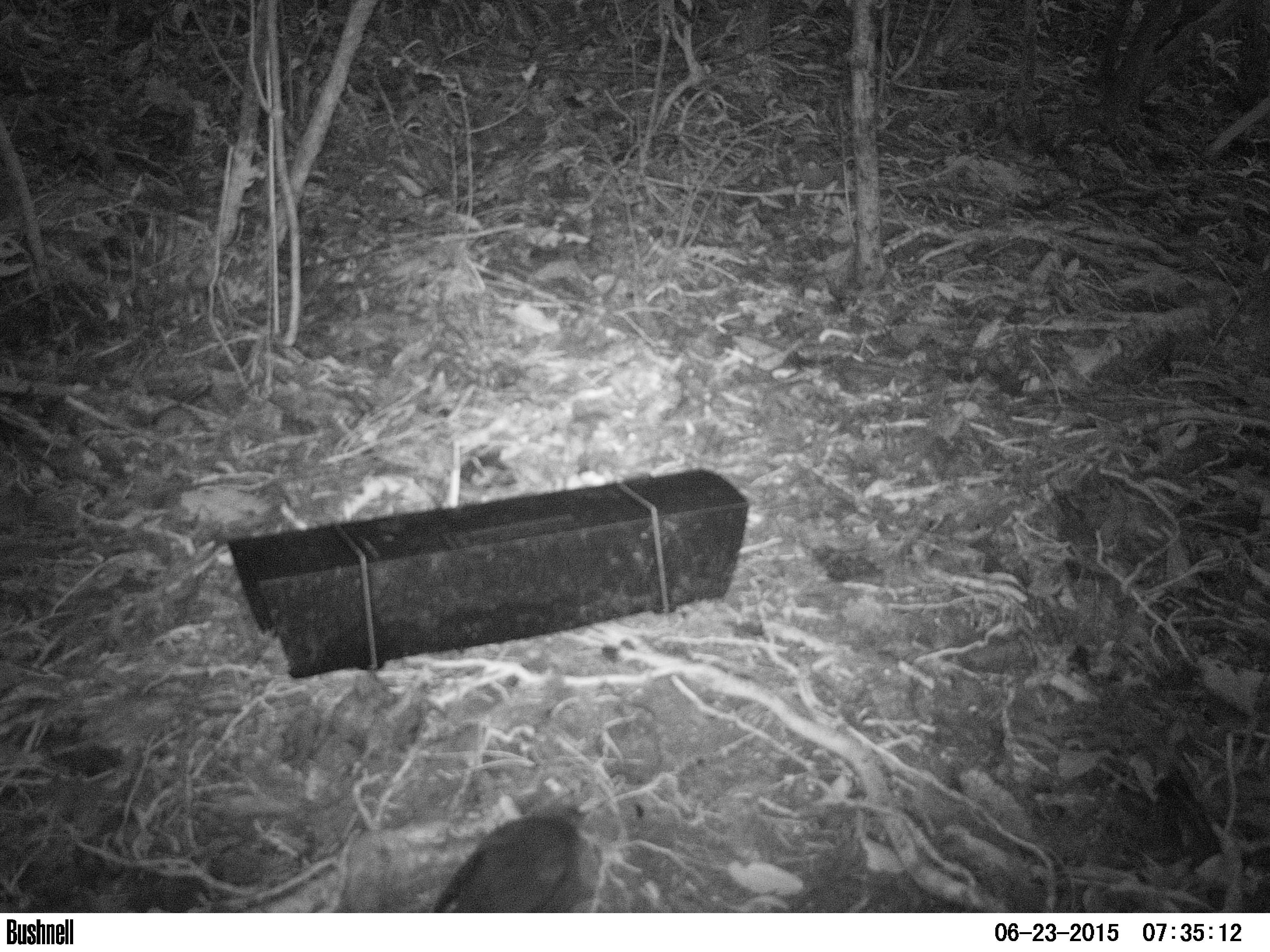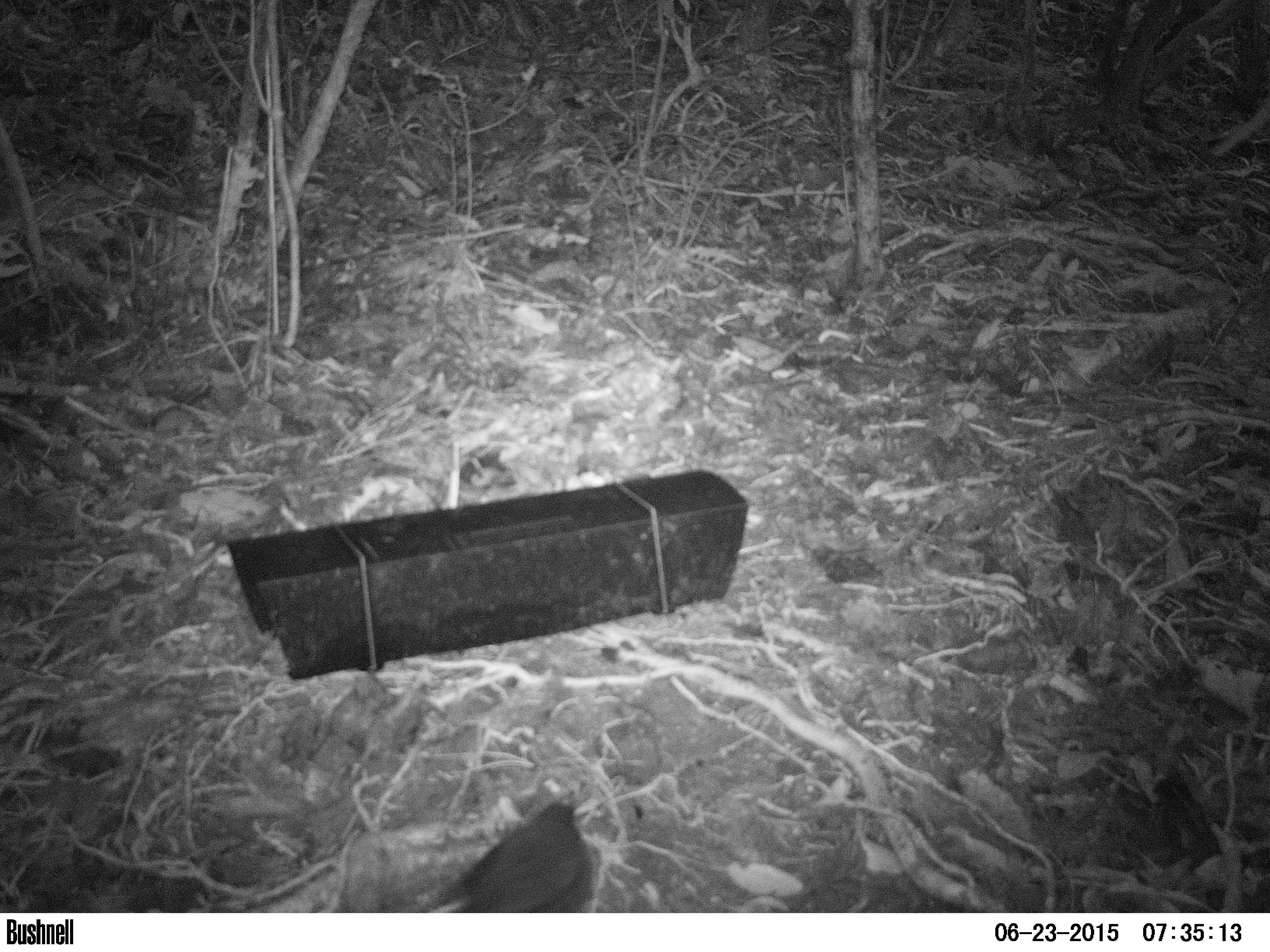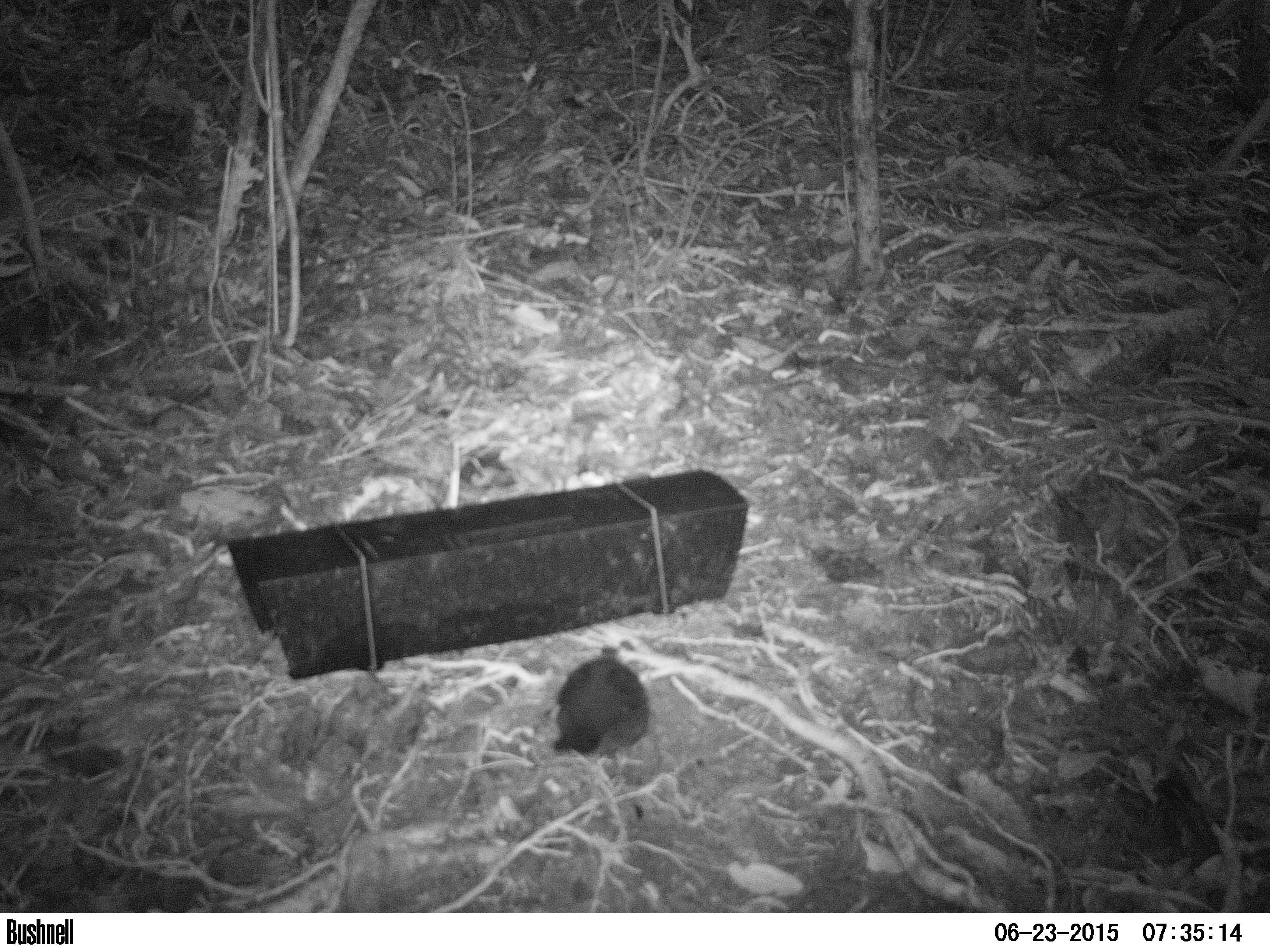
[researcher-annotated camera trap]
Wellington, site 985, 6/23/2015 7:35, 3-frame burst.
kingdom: Animalia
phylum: Chordata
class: Aves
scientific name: Aves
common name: bird